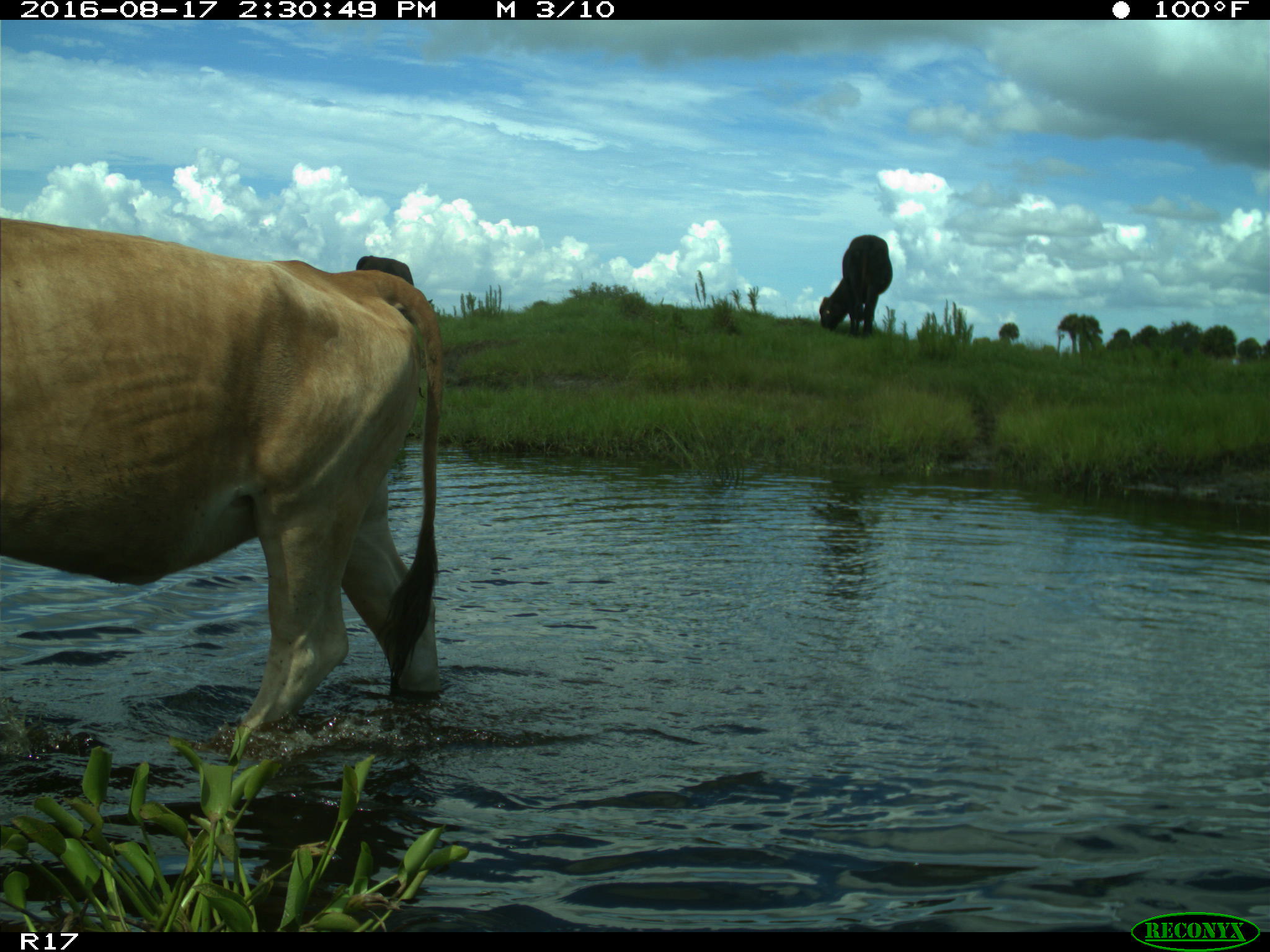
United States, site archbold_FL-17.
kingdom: Animalia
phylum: Chordata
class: Mammalia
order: Artiodactyla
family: Bovidae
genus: Bos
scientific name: Bos taurus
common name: domestic cow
Bos taurus (domestic cow).